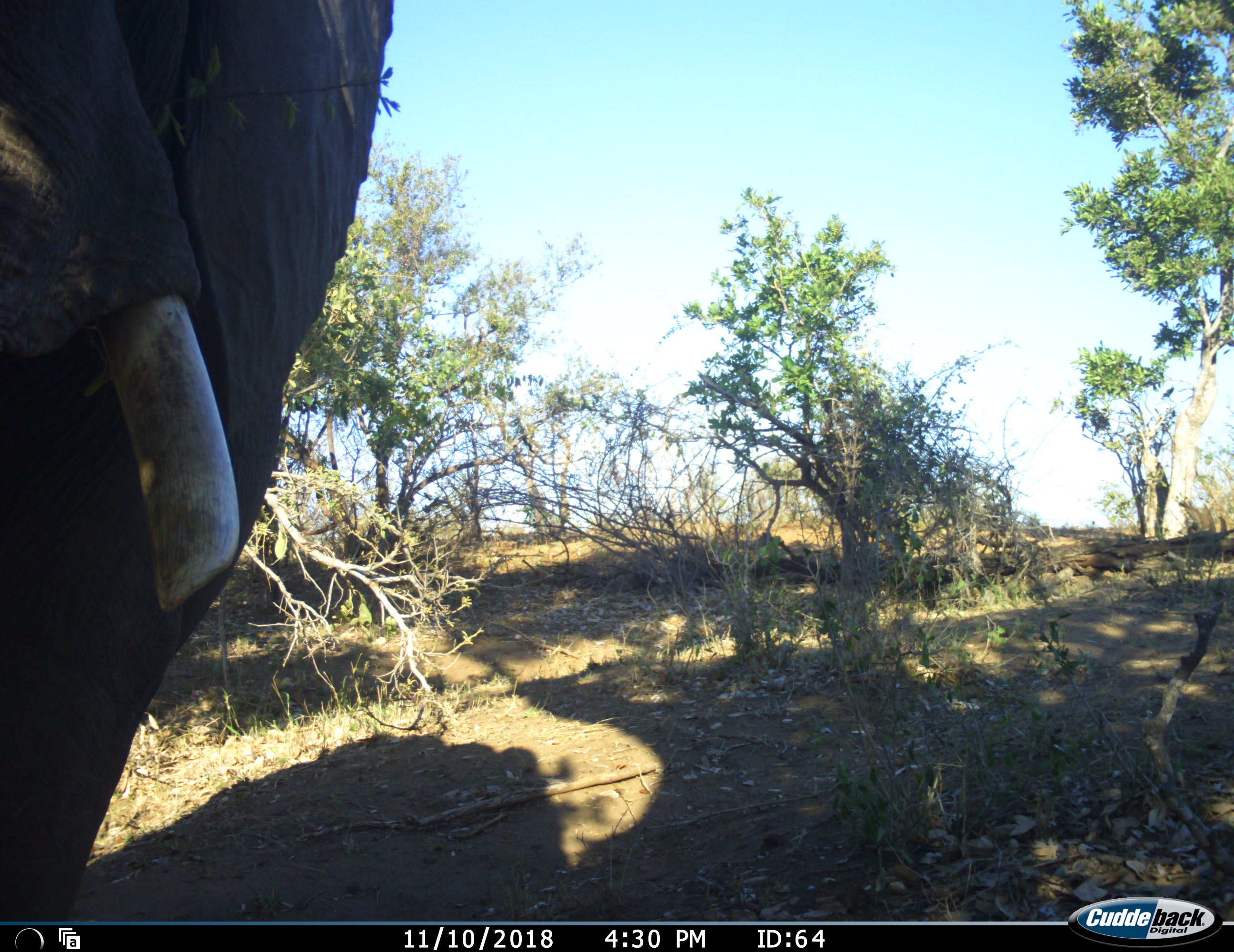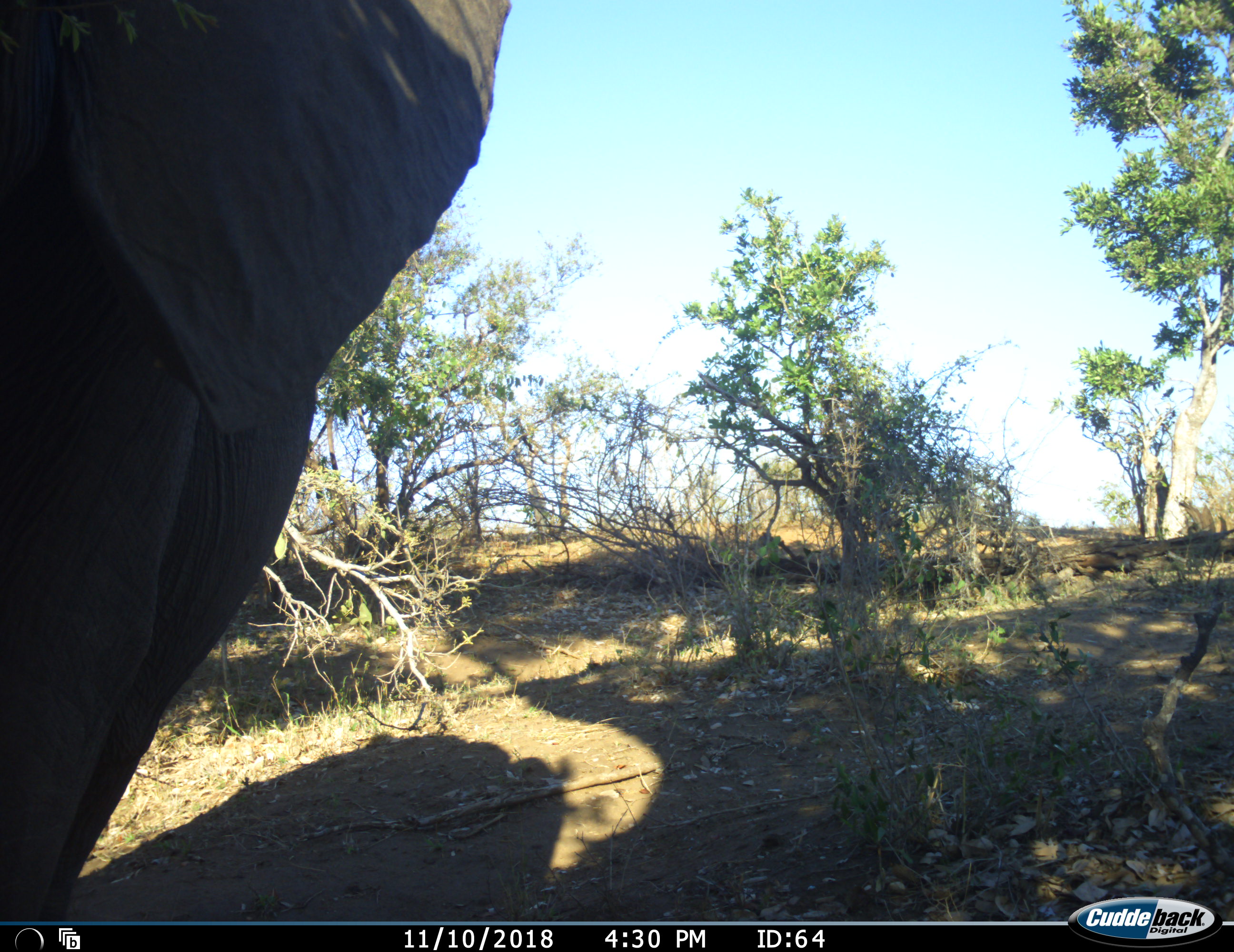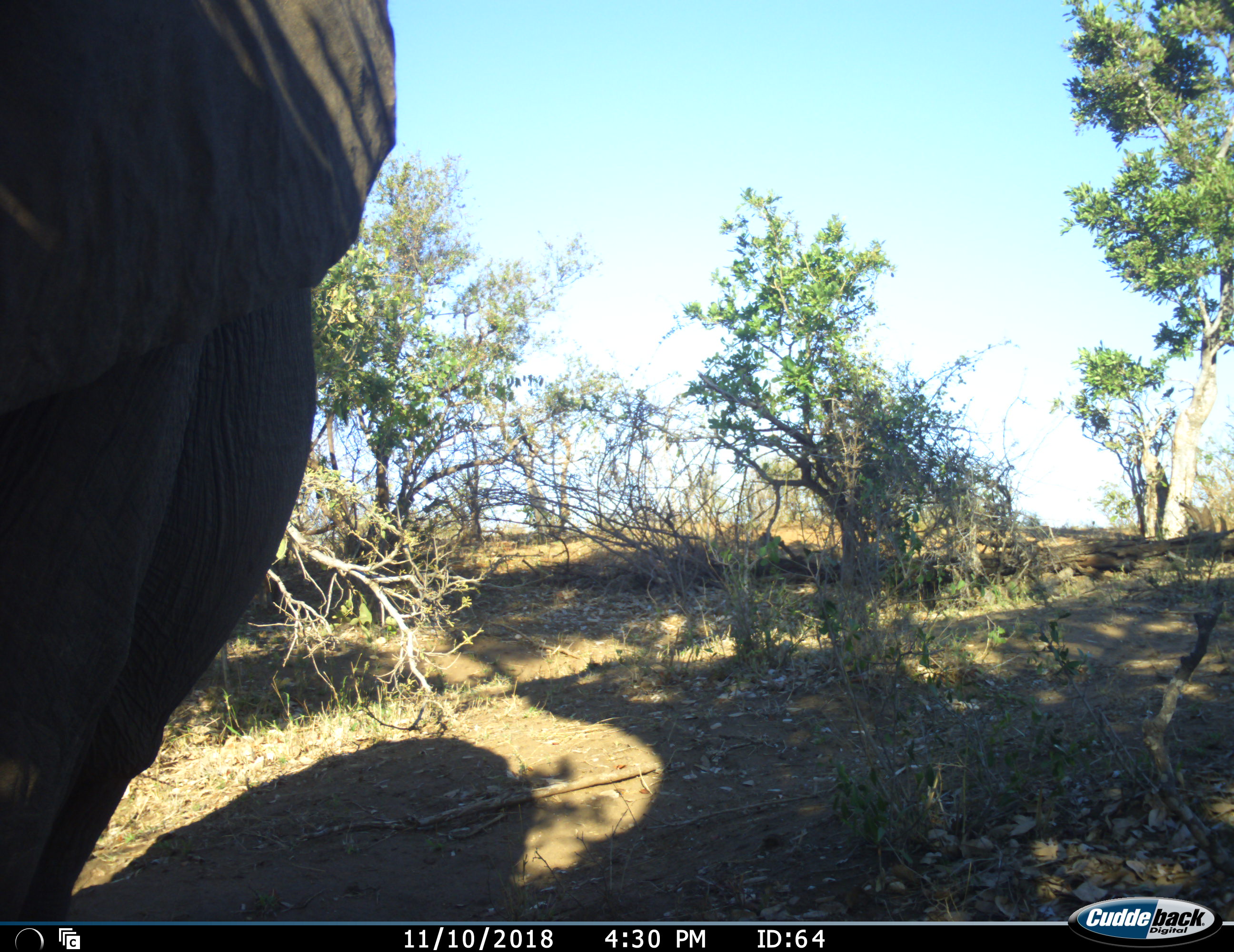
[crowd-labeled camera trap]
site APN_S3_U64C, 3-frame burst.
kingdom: Animalia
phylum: Chordata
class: Mammalia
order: Proboscidea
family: Elephantidae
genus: Loxodonta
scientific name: Loxodonta africana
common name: african bush elephant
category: elephant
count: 1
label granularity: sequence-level